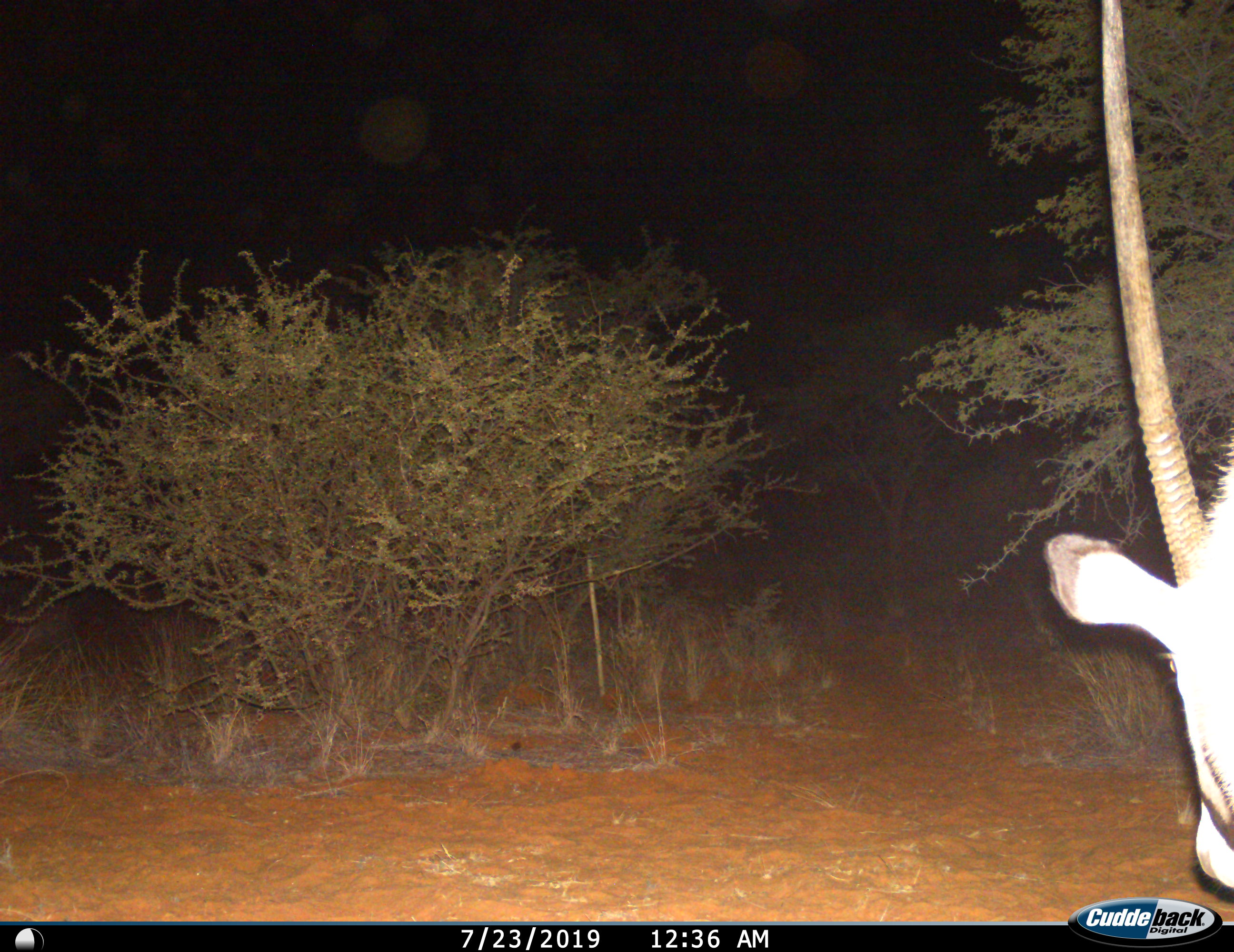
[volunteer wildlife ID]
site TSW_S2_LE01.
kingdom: Animalia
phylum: Chordata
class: Mammalia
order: Artiodactyla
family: Bovidae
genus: Oryx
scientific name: Oryx gazella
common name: gemsbok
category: oryx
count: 1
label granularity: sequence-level